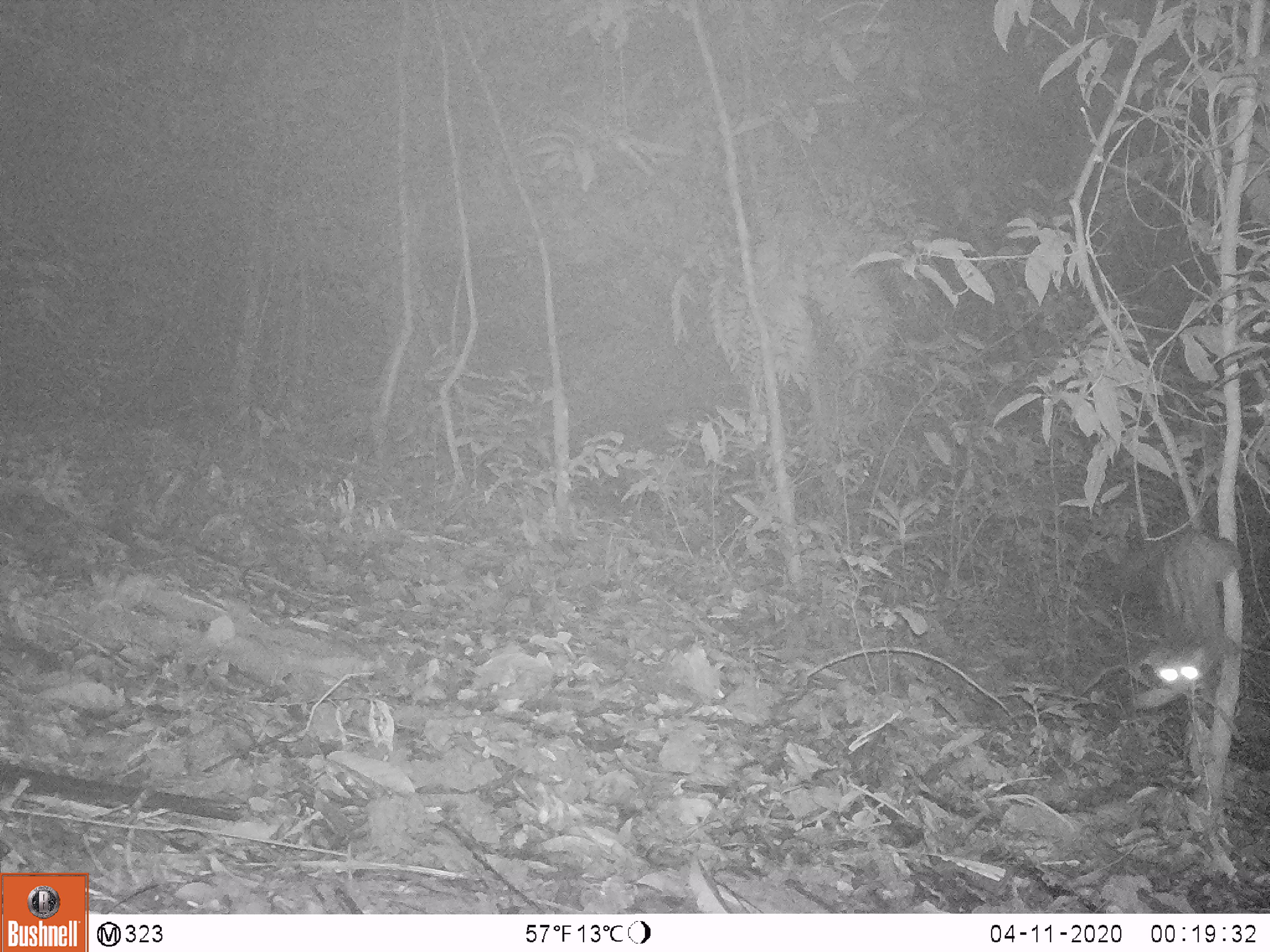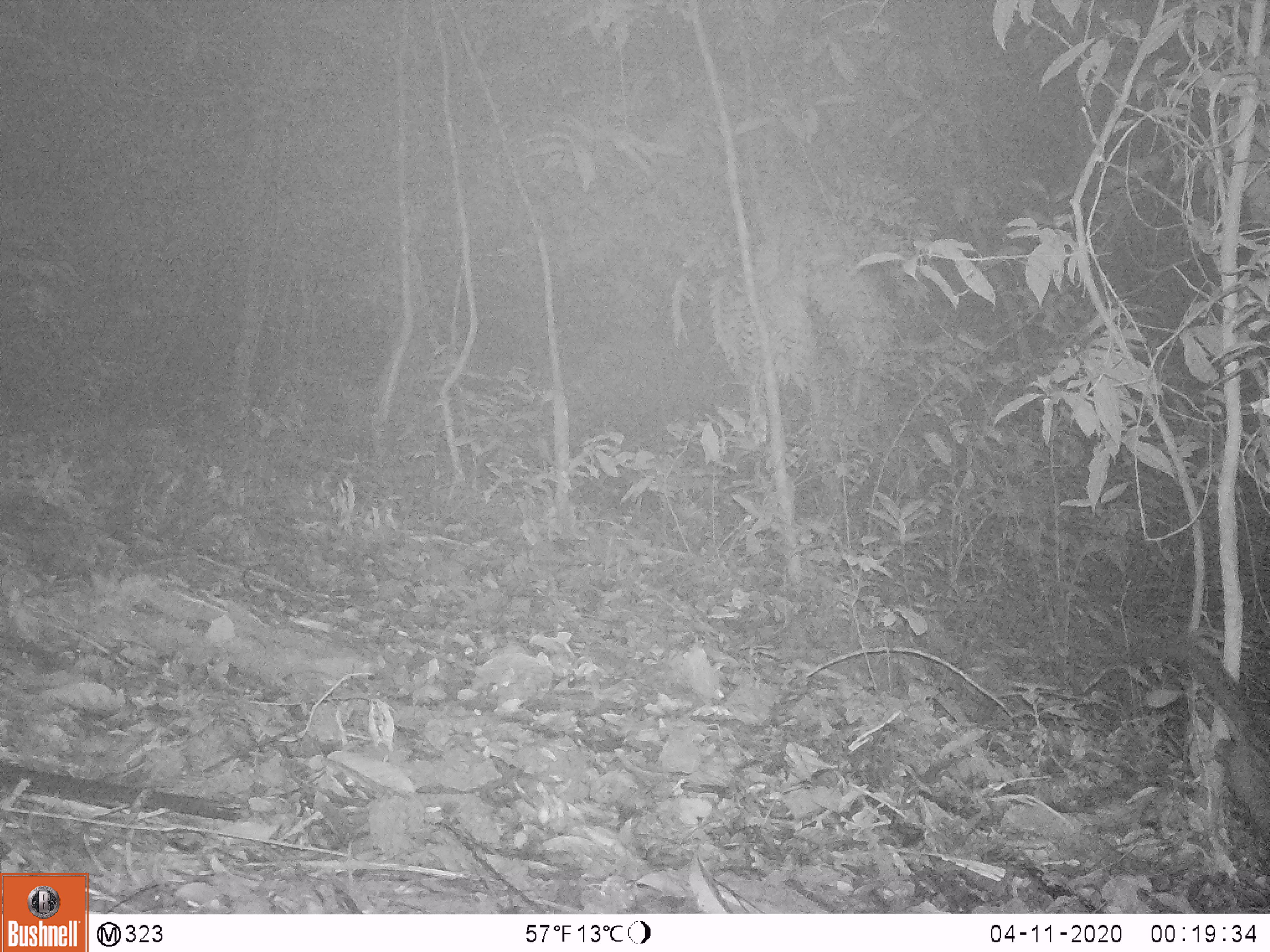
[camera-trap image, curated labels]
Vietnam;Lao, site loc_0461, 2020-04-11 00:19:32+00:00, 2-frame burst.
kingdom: Animalia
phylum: Chordata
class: Mammalia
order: Carnivora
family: Viverridae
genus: Paradoxurus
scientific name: Paradoxurus hermaphroditus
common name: common palm civet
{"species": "common palm civet (Paradoxurus hermaphroditus)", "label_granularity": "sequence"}